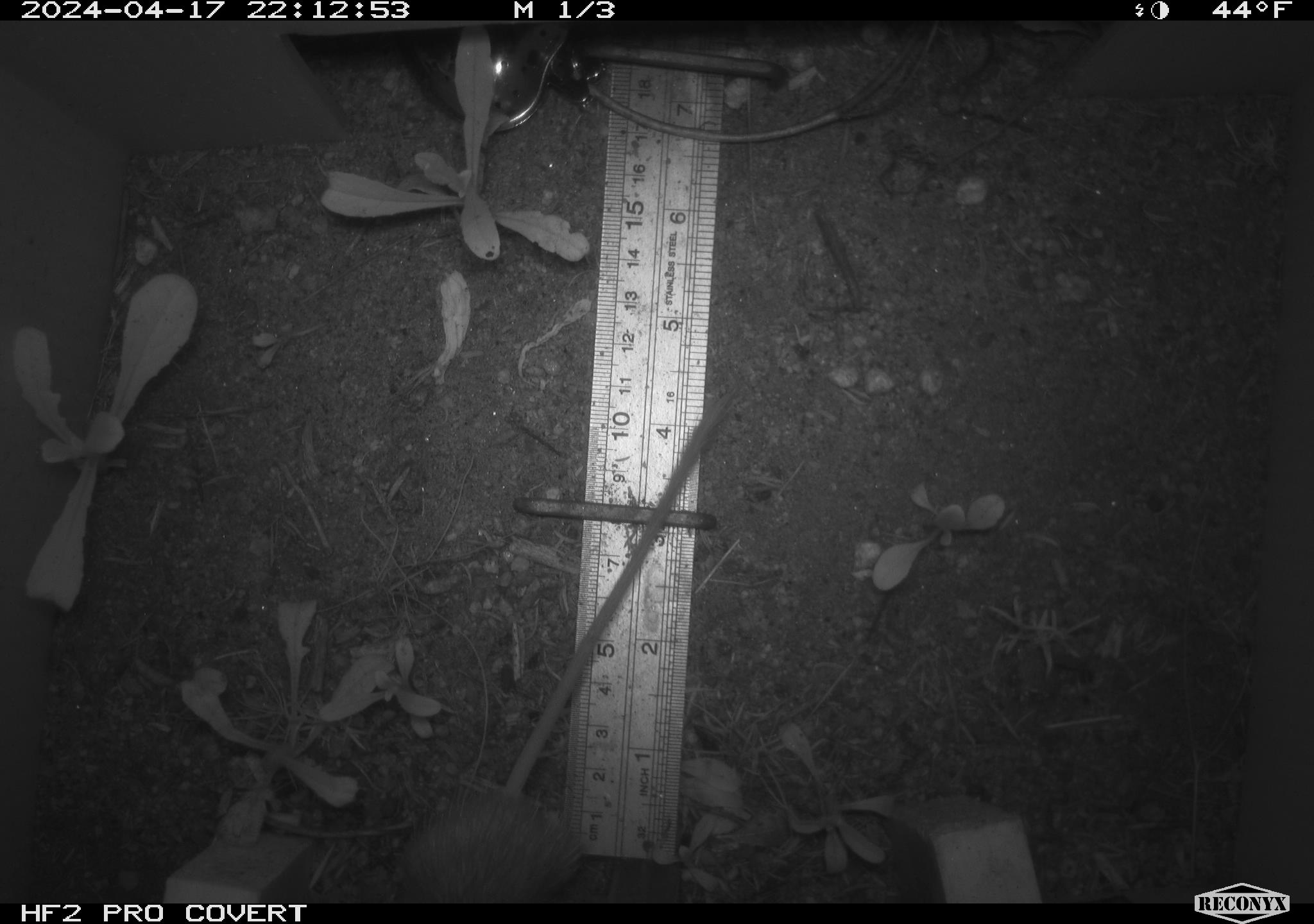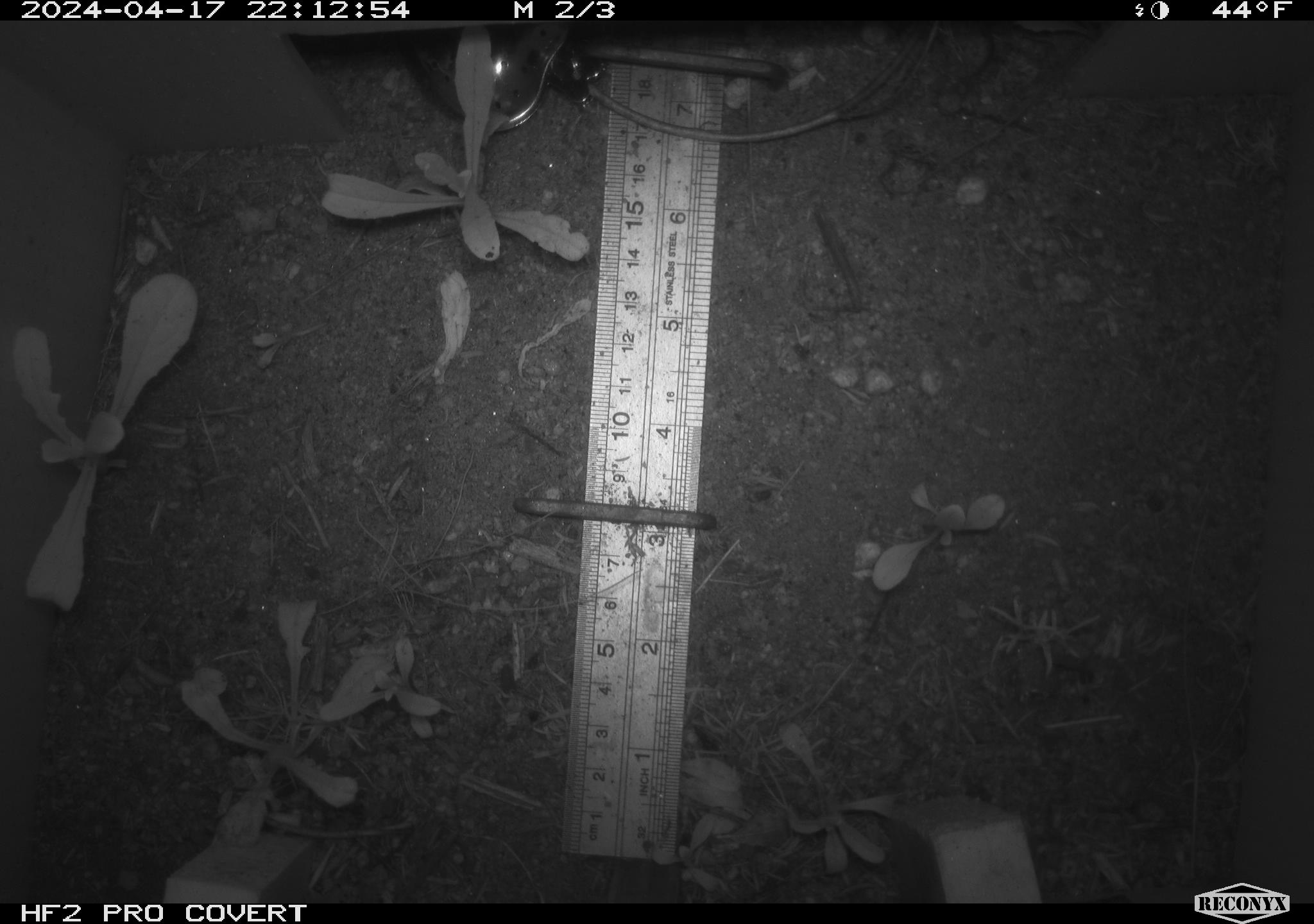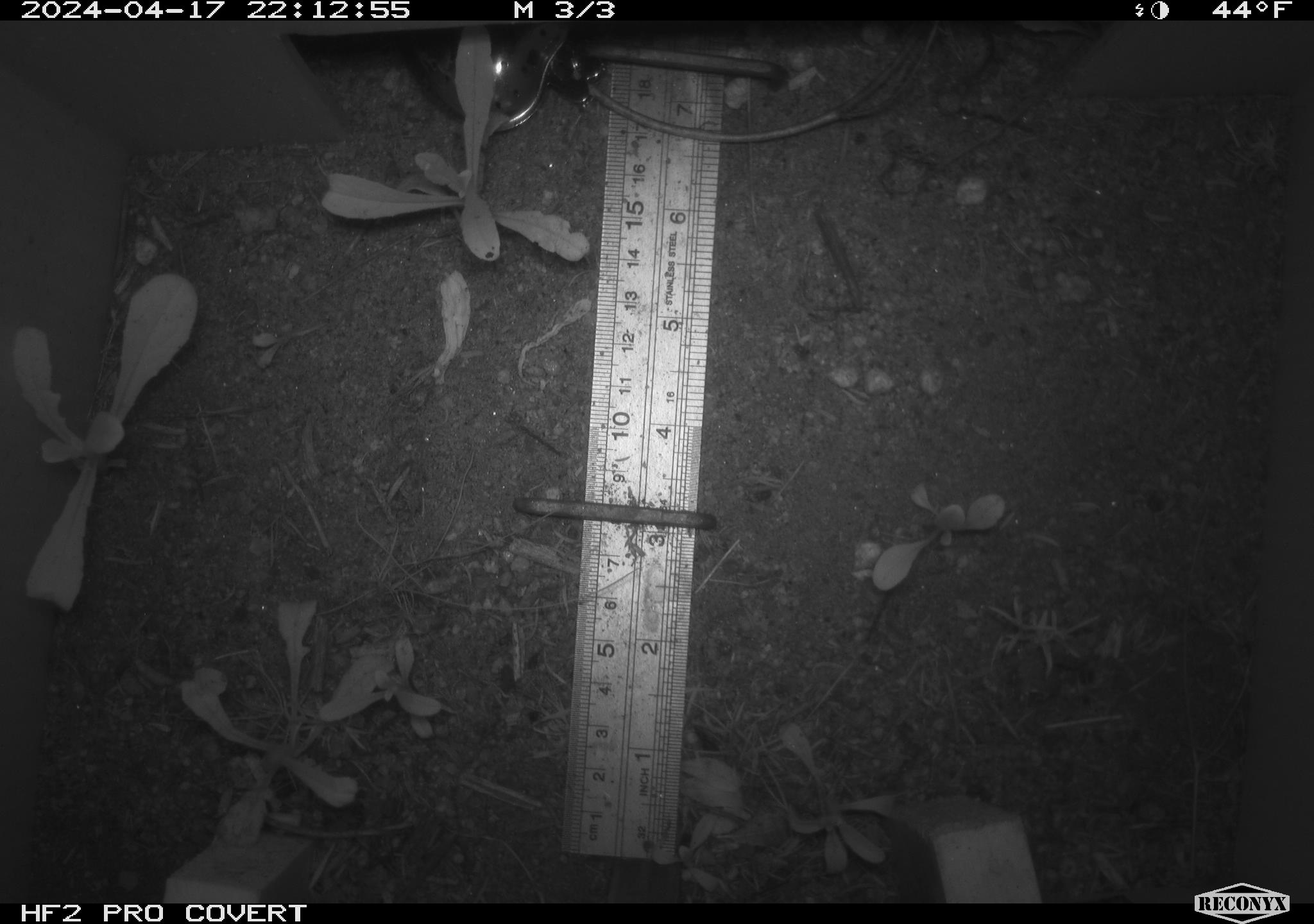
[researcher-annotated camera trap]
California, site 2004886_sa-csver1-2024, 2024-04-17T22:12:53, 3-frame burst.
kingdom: Animalia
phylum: Chordata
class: Mammalia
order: Rodentia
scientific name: Rodentia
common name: rodent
Rodent (Rodentia).